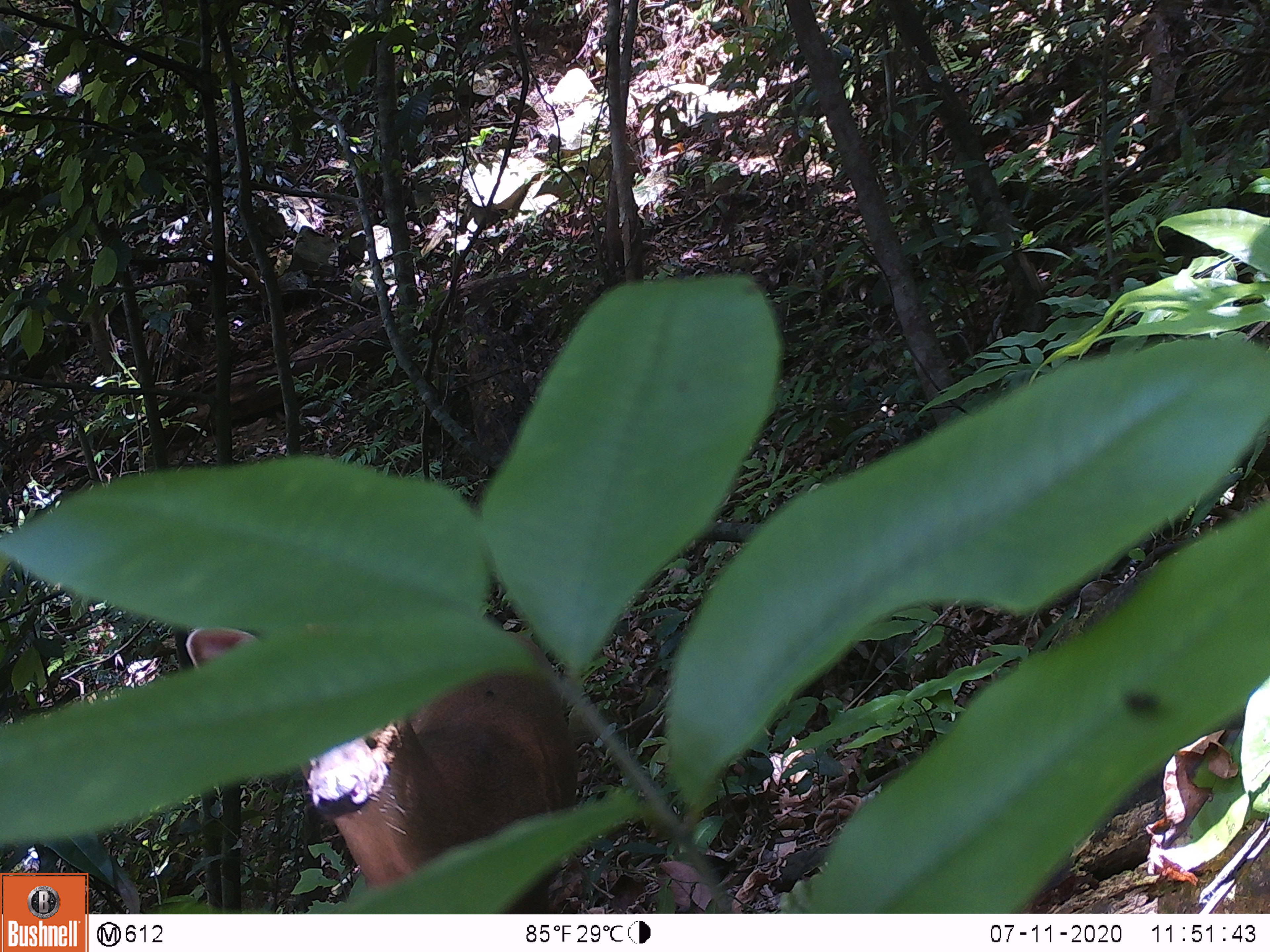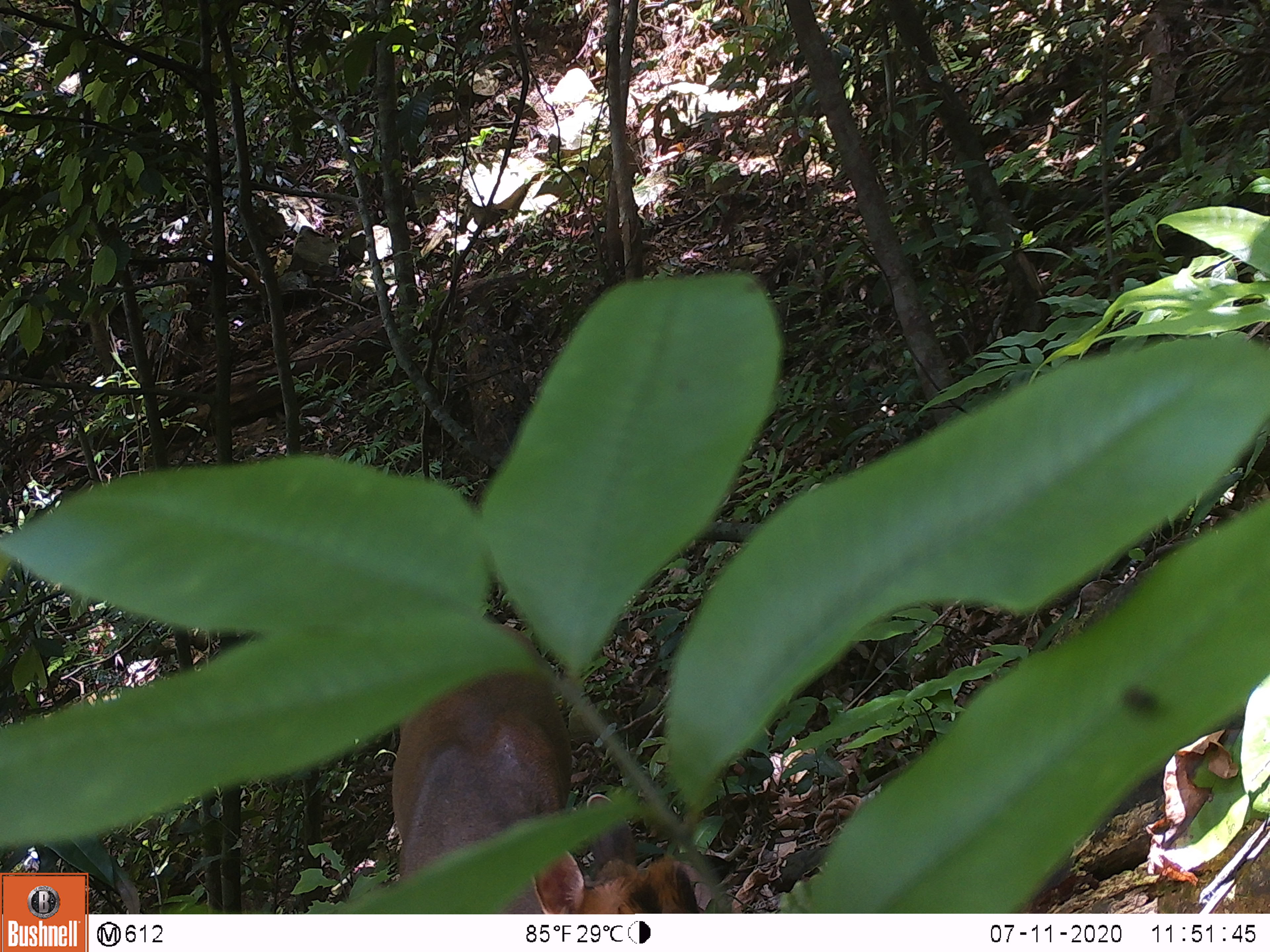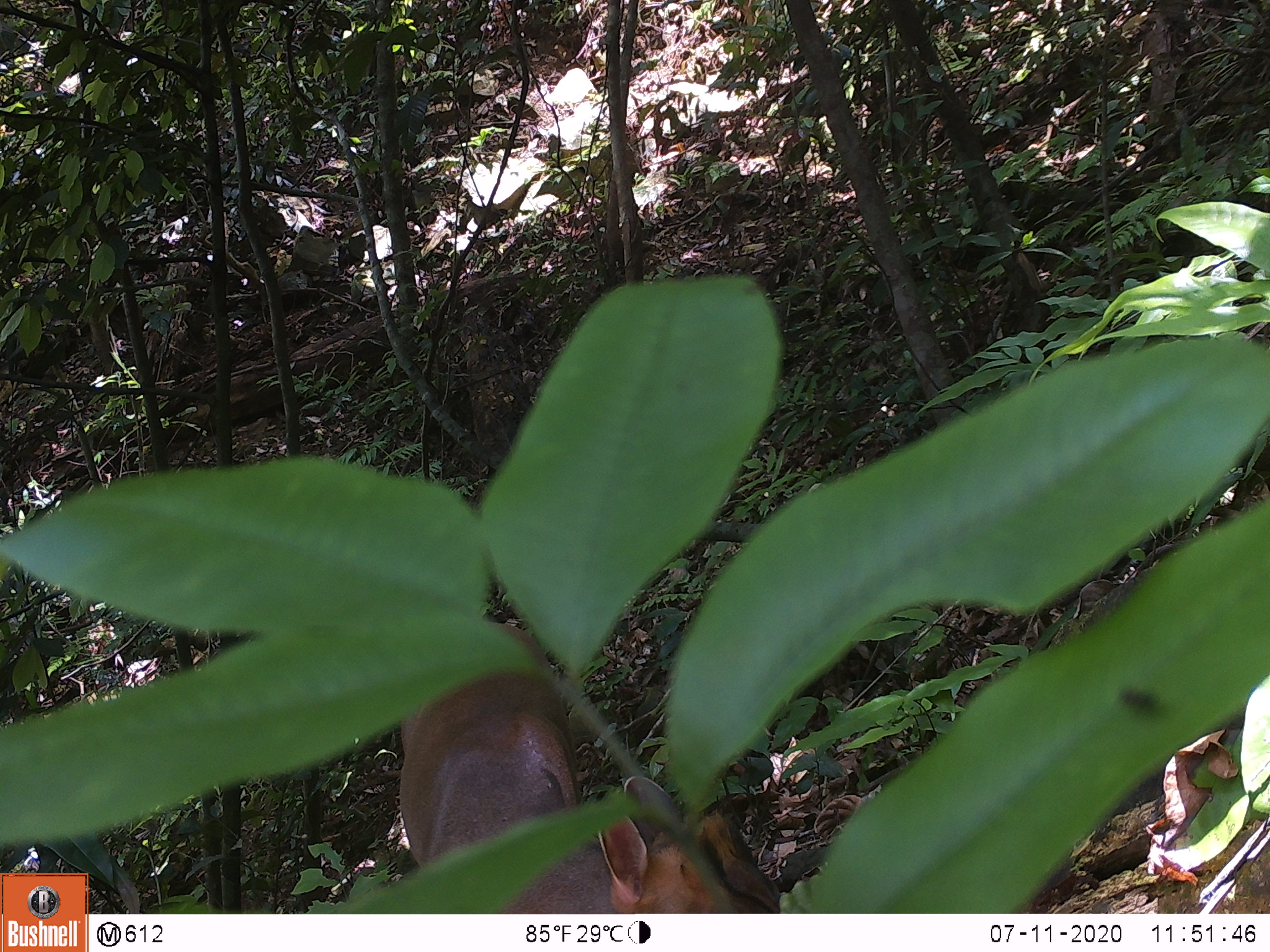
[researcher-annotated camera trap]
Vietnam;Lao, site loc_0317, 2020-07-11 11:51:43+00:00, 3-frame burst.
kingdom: Animalia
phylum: Chordata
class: Mammalia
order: Artiodactyla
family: Cervidae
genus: Muntiacus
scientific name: Muntiacus rooseveltorum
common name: roosevelt's muntjac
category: roosevelts muntjac group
Roosevelts muntjac group (roosevelt's muntjac) (Muntiacus rooseveltorum). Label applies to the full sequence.